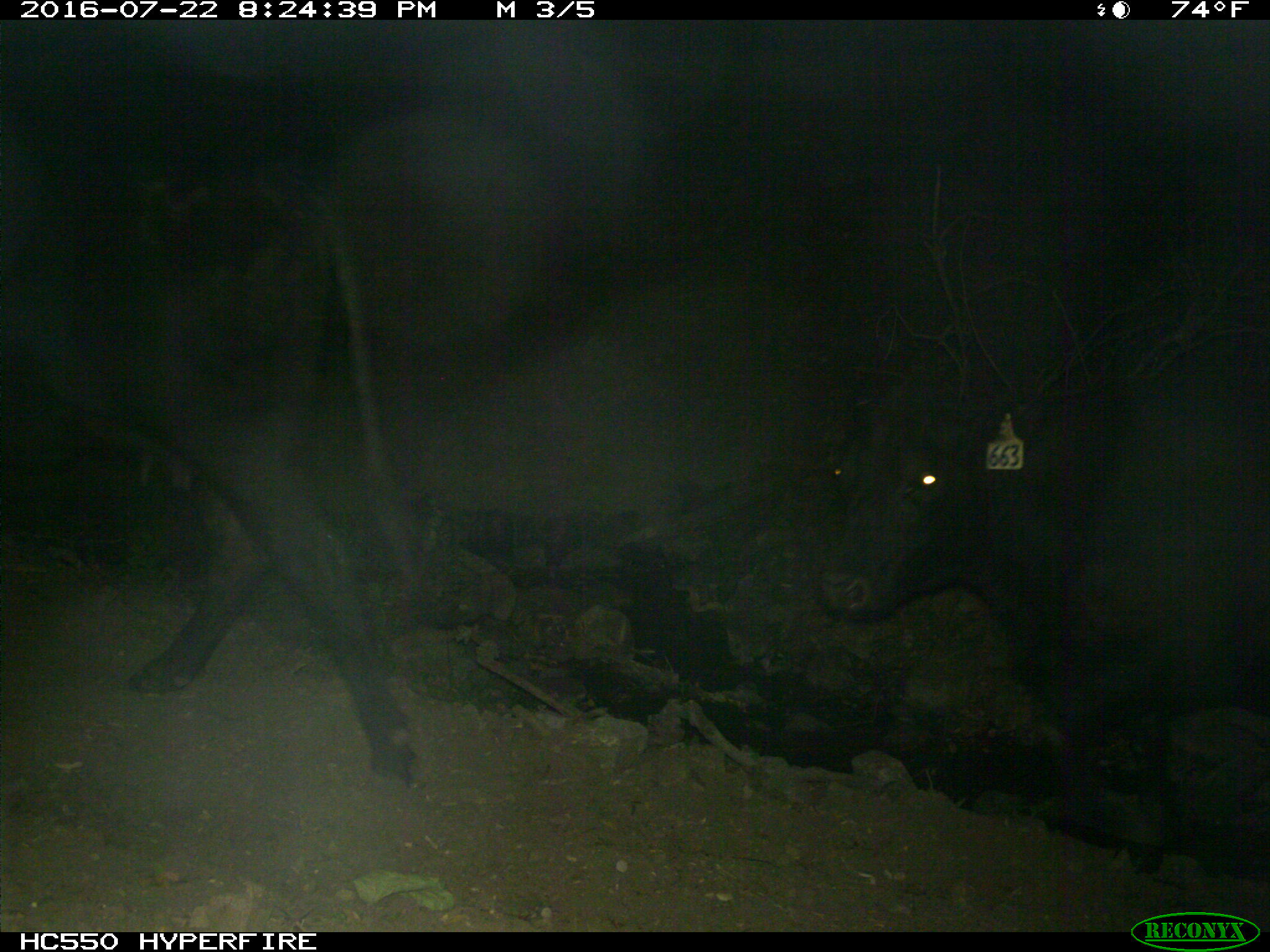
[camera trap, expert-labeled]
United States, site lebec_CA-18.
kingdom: Animalia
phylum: Chordata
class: Mammalia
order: Artiodactyla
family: Bovidae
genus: Bos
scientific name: Bos taurus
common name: domestic cow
Bos taurus (domestic cow).